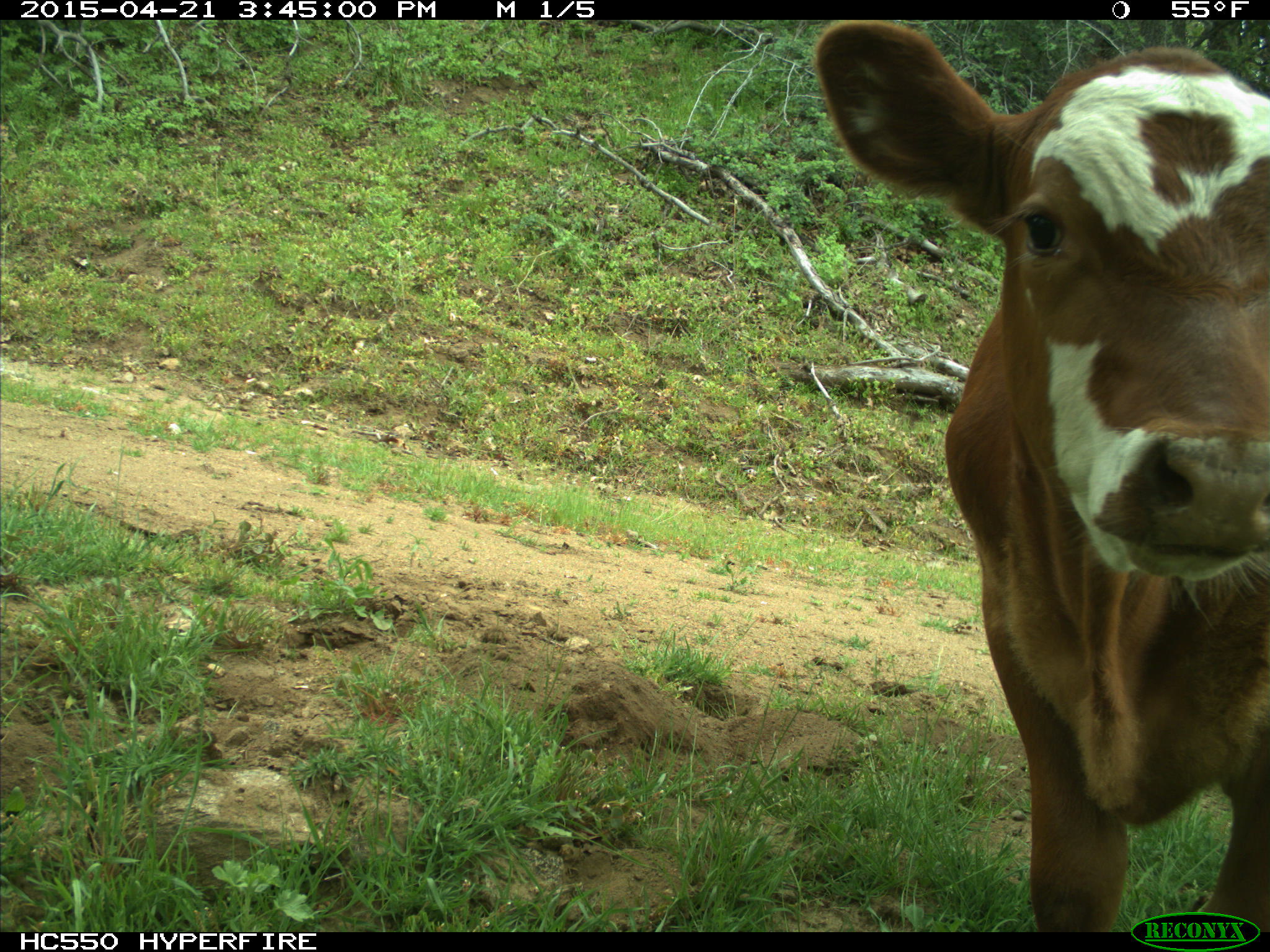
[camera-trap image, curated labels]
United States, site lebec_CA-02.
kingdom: Animalia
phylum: Chordata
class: Mammalia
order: Artiodactyla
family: Bovidae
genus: Bos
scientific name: Bos taurus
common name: domestic cow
Bos taurus (domestic cow).